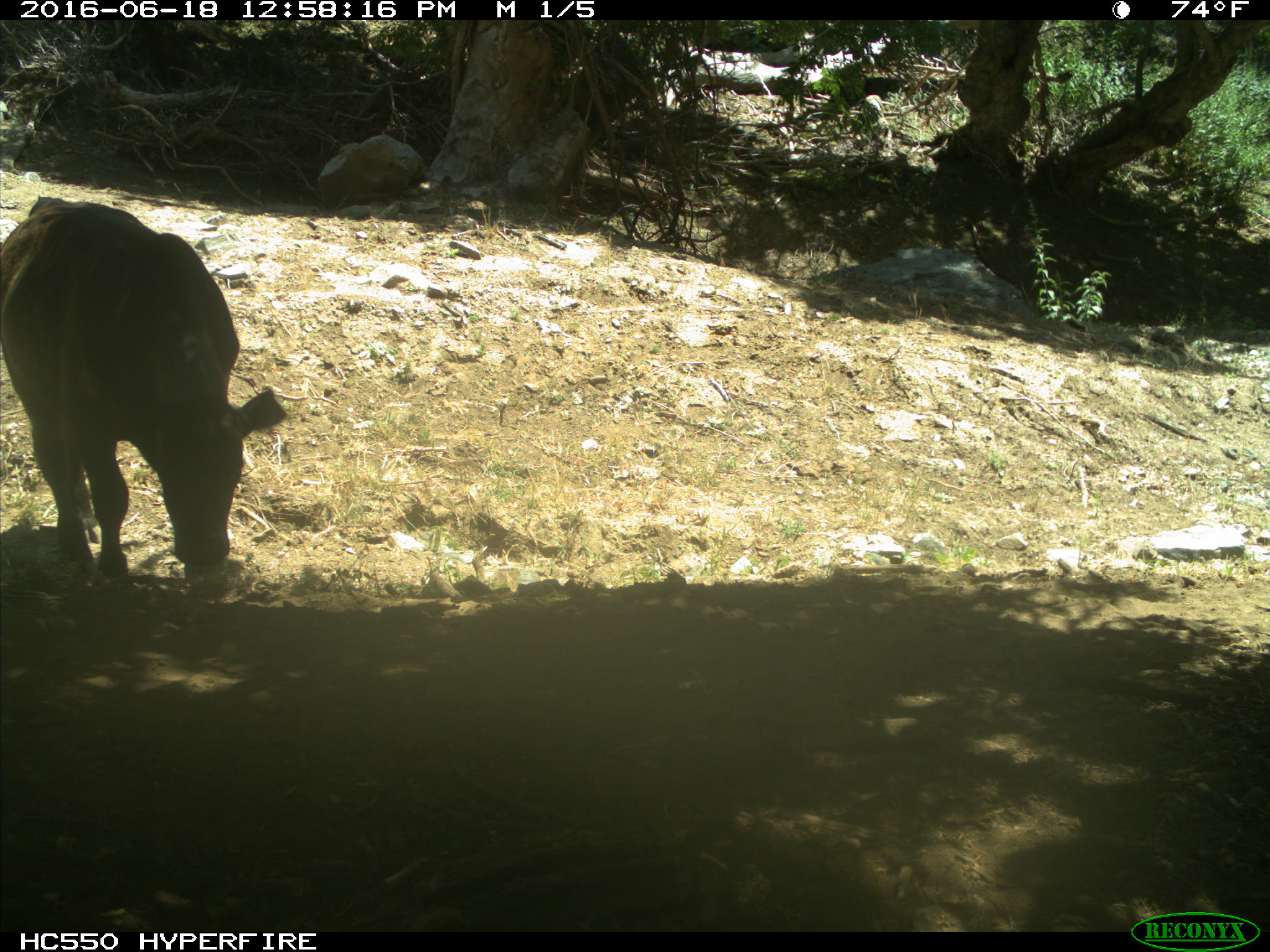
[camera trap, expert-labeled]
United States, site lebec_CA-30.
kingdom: Animalia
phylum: Chordata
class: Mammalia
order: Artiodactyla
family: Bovidae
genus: Bos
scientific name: Bos taurus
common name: domestic cow